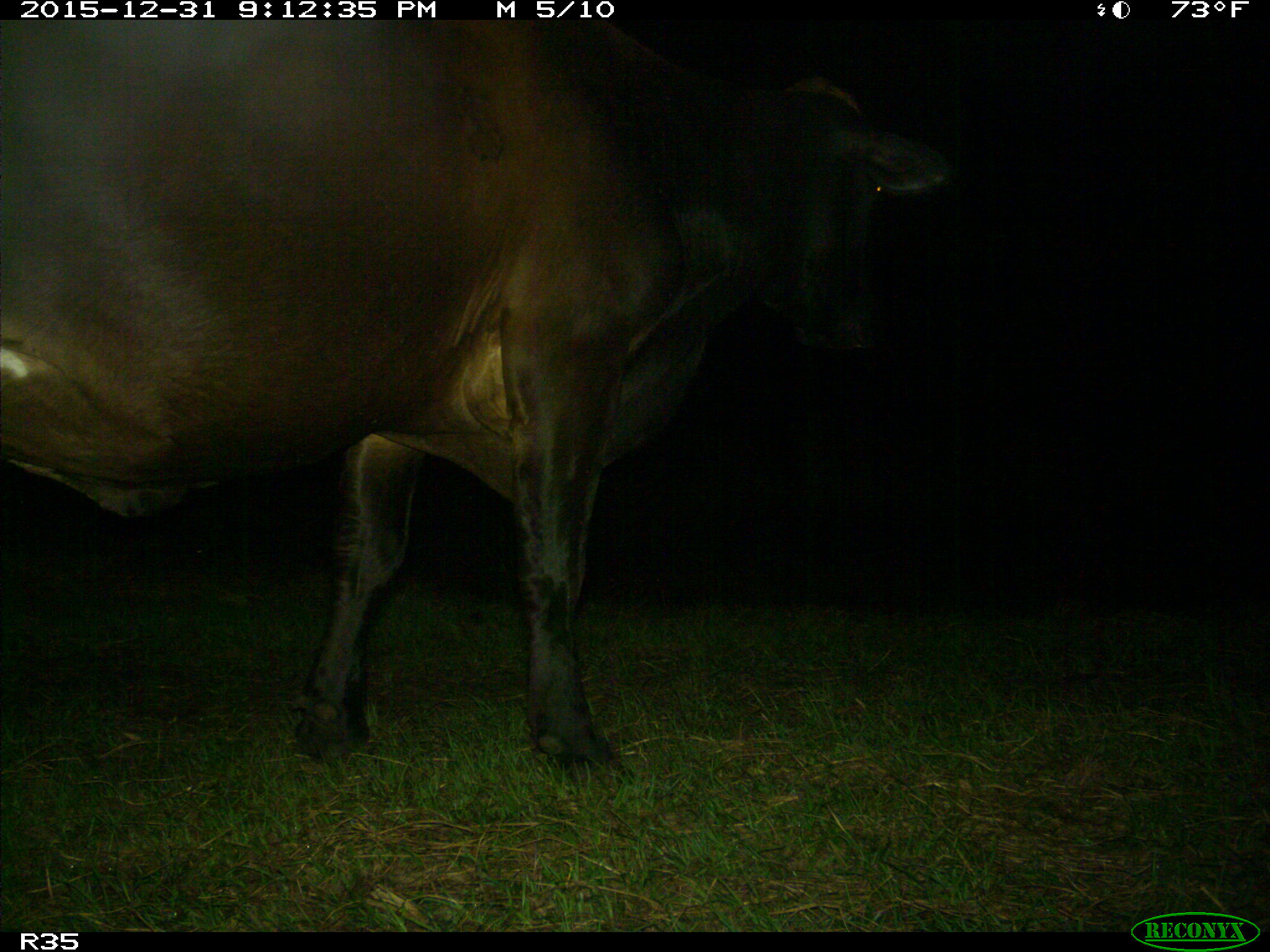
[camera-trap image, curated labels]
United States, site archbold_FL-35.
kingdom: Animalia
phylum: Chordata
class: Mammalia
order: Artiodactyla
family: Bovidae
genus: Bos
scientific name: Bos taurus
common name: domestic cow